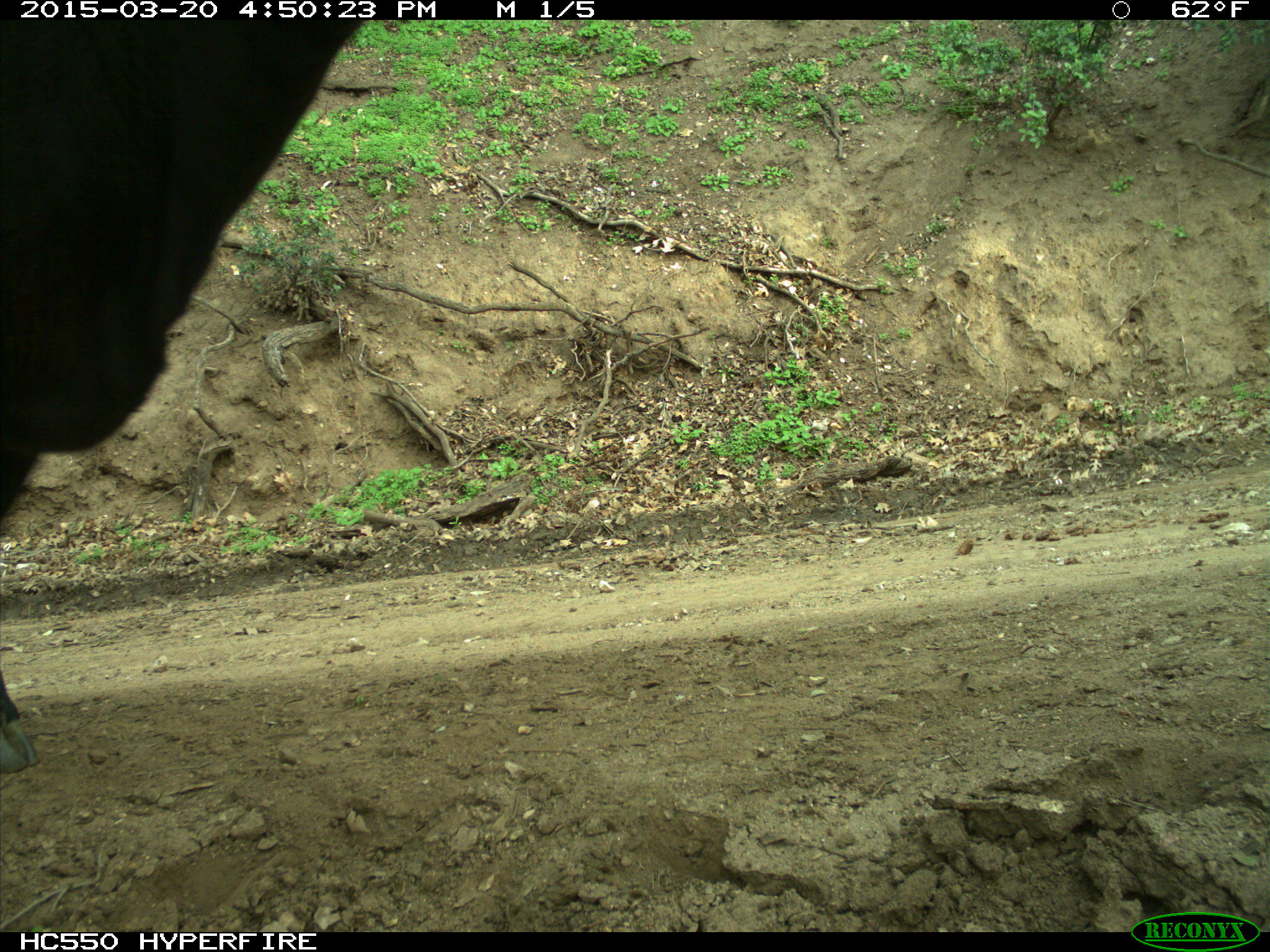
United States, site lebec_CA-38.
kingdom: Animalia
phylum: Chordata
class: Mammalia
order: Artiodactyla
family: Bovidae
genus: Bos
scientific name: Bos taurus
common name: domestic cow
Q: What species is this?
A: Bos taurus (domestic cow).